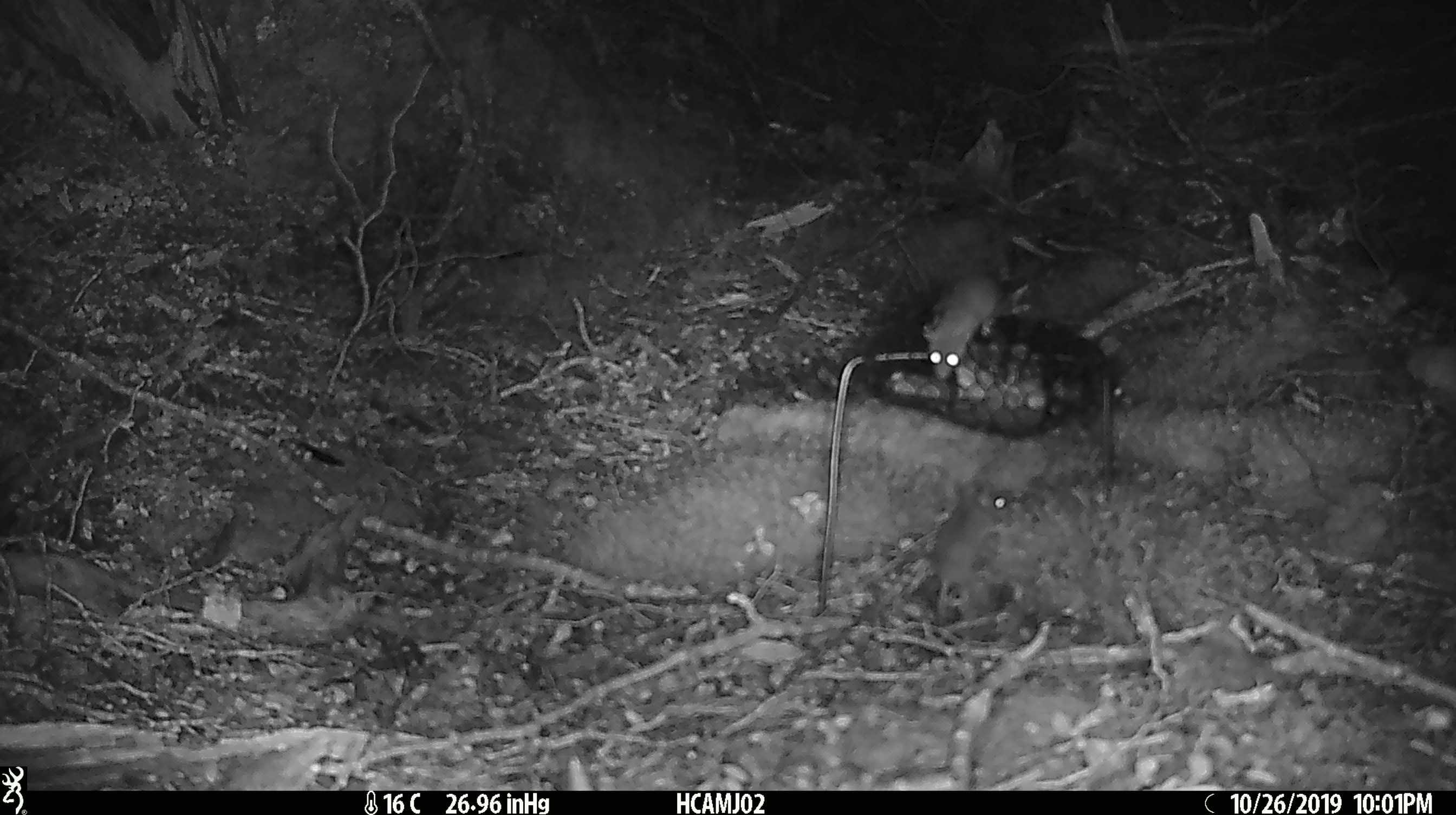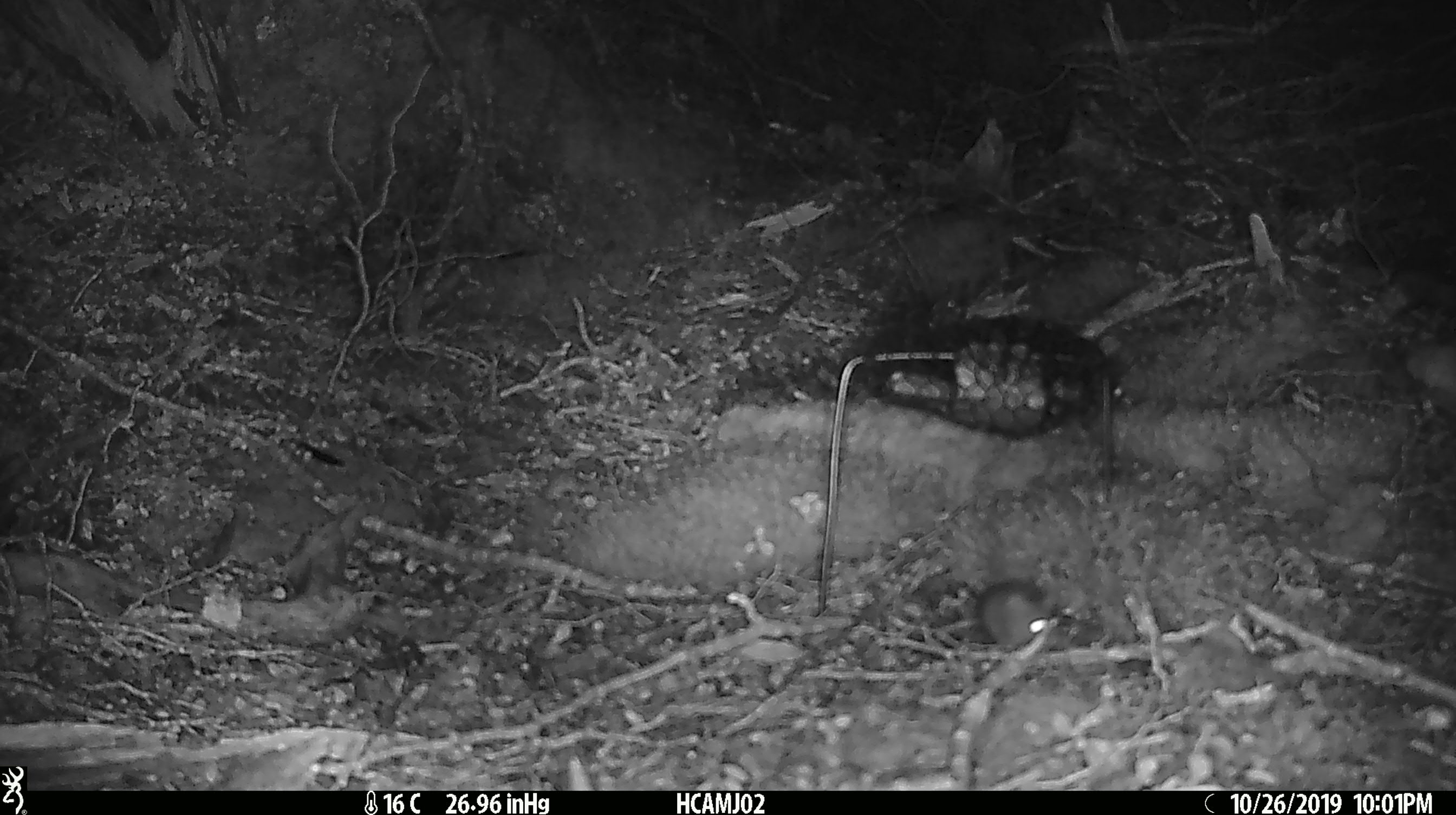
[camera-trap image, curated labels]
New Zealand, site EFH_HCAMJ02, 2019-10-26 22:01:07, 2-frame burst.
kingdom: Animalia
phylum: Chordata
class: Mammalia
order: Rodentia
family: Muridae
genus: Mus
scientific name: Mus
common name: mouse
Mouse (Mus).